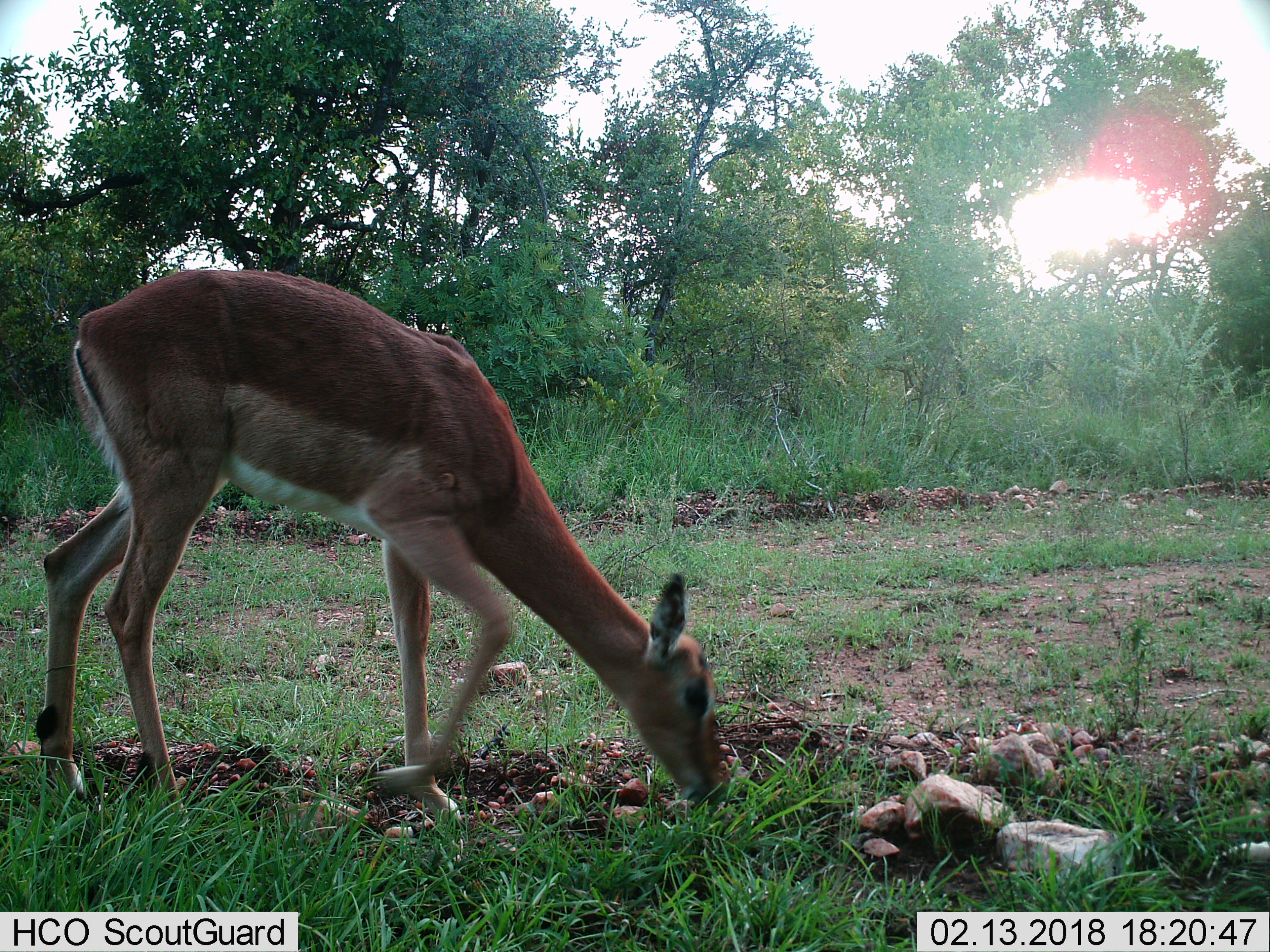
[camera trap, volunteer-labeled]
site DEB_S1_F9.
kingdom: Animalia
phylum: Chordata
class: Mammalia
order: Artiodactyla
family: Bovidae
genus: Aepyceros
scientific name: Aepyceros melampus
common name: impala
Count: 1.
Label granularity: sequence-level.